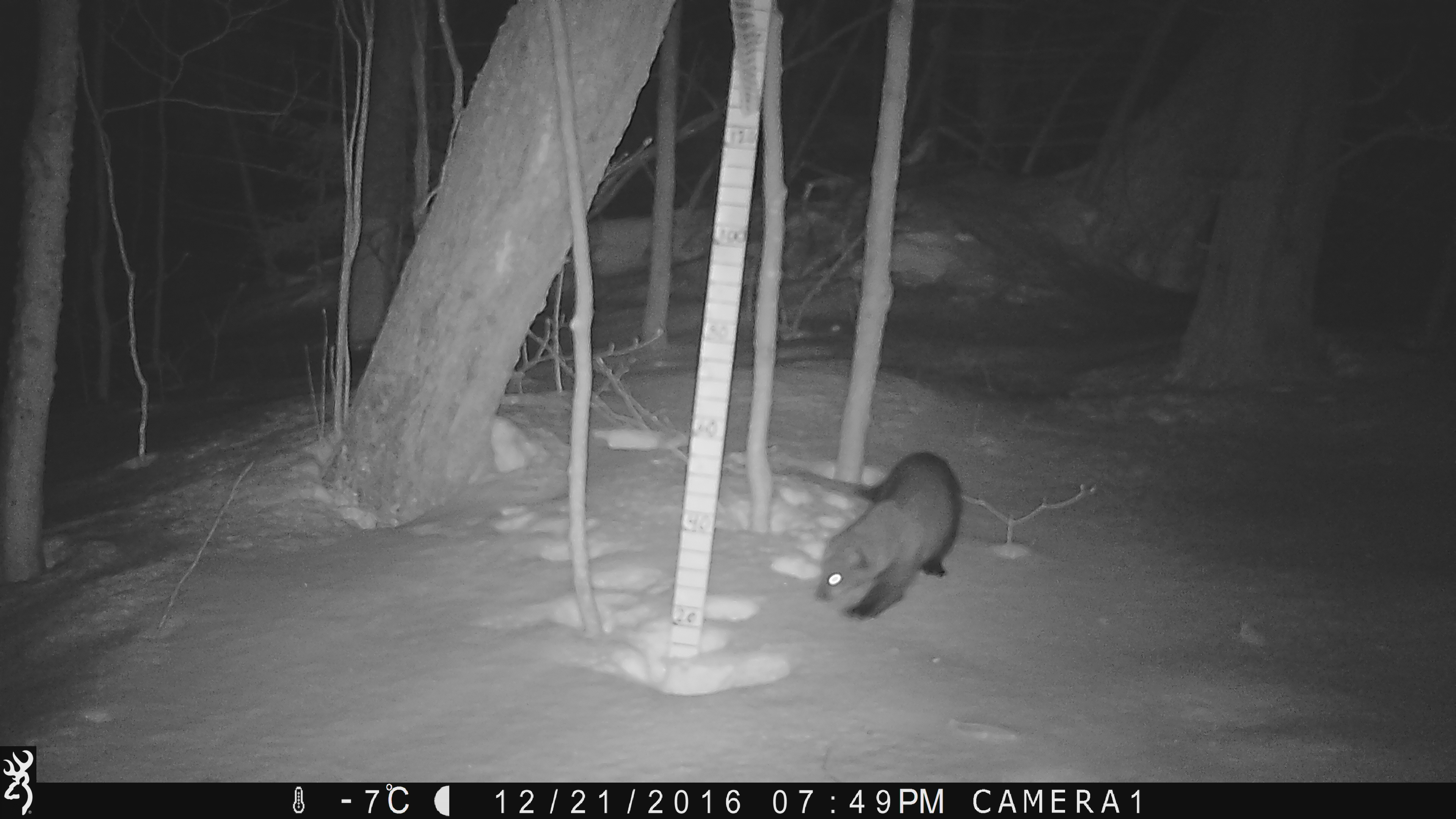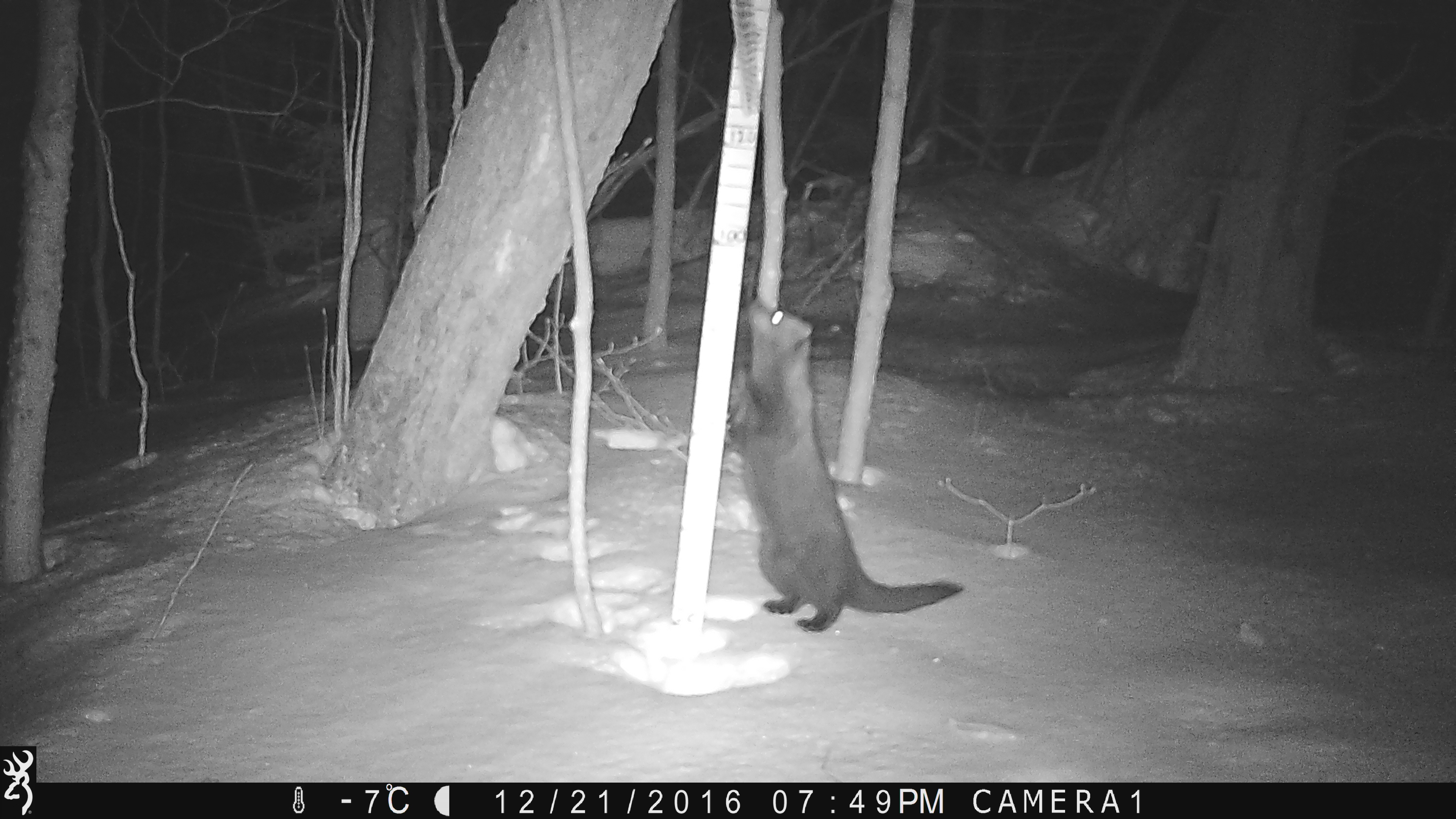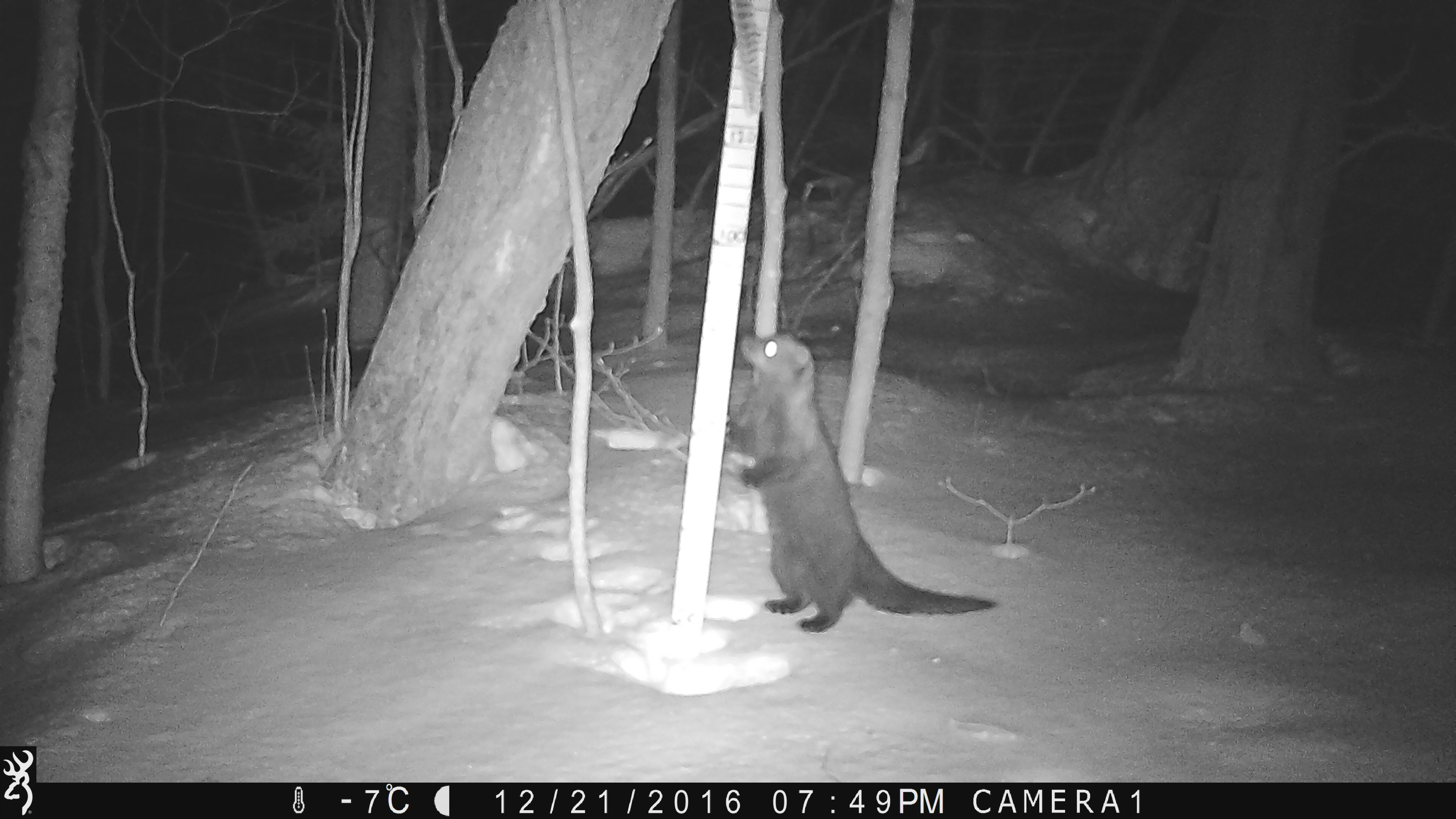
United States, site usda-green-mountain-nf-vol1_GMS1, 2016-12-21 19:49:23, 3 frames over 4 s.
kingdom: Animalia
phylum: Chordata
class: Mammalia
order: Carnivora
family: Mustelidae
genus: Pekania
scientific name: Pekania pennanti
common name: fisher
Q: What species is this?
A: Fisher (Pekania pennanti).